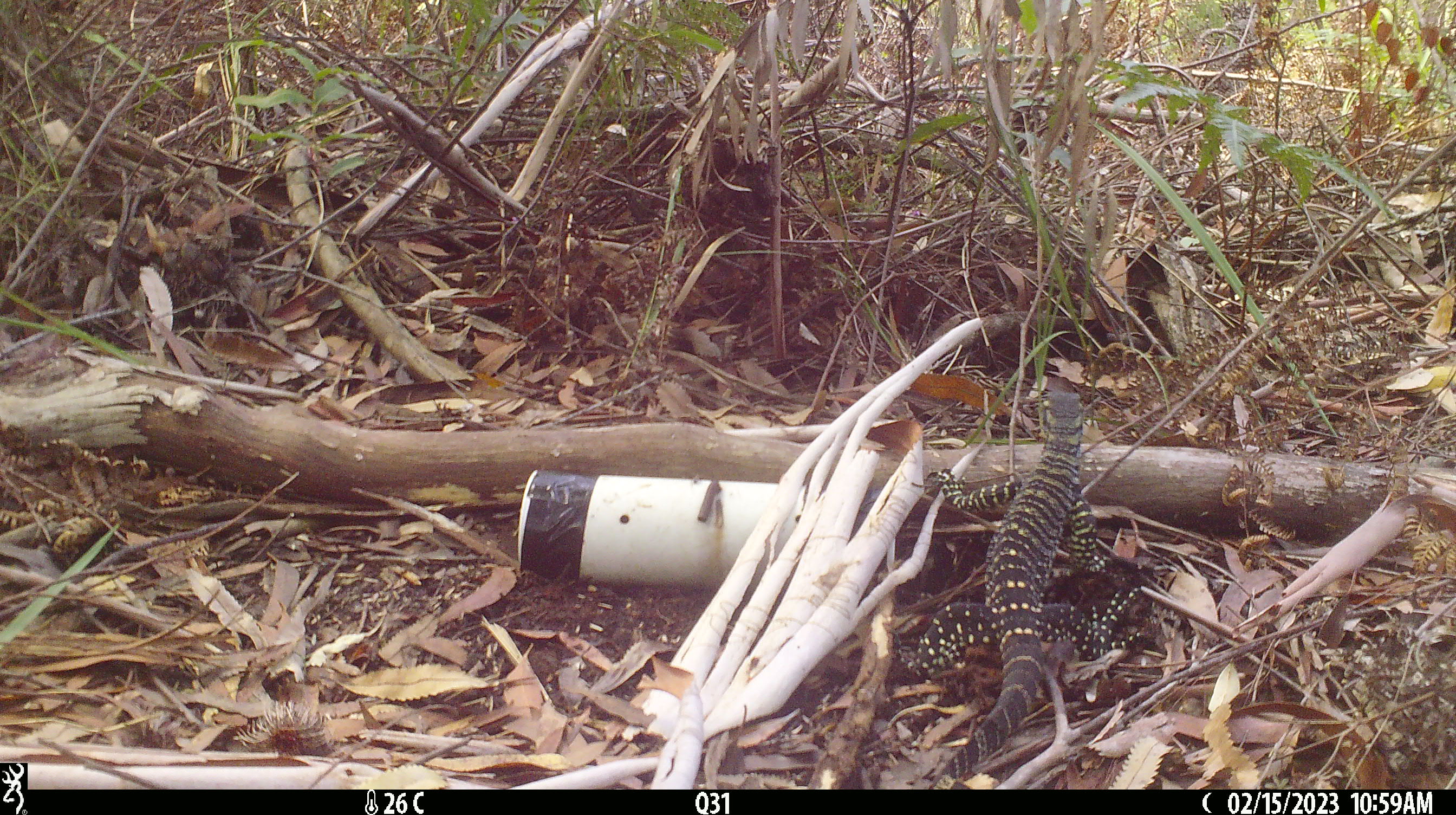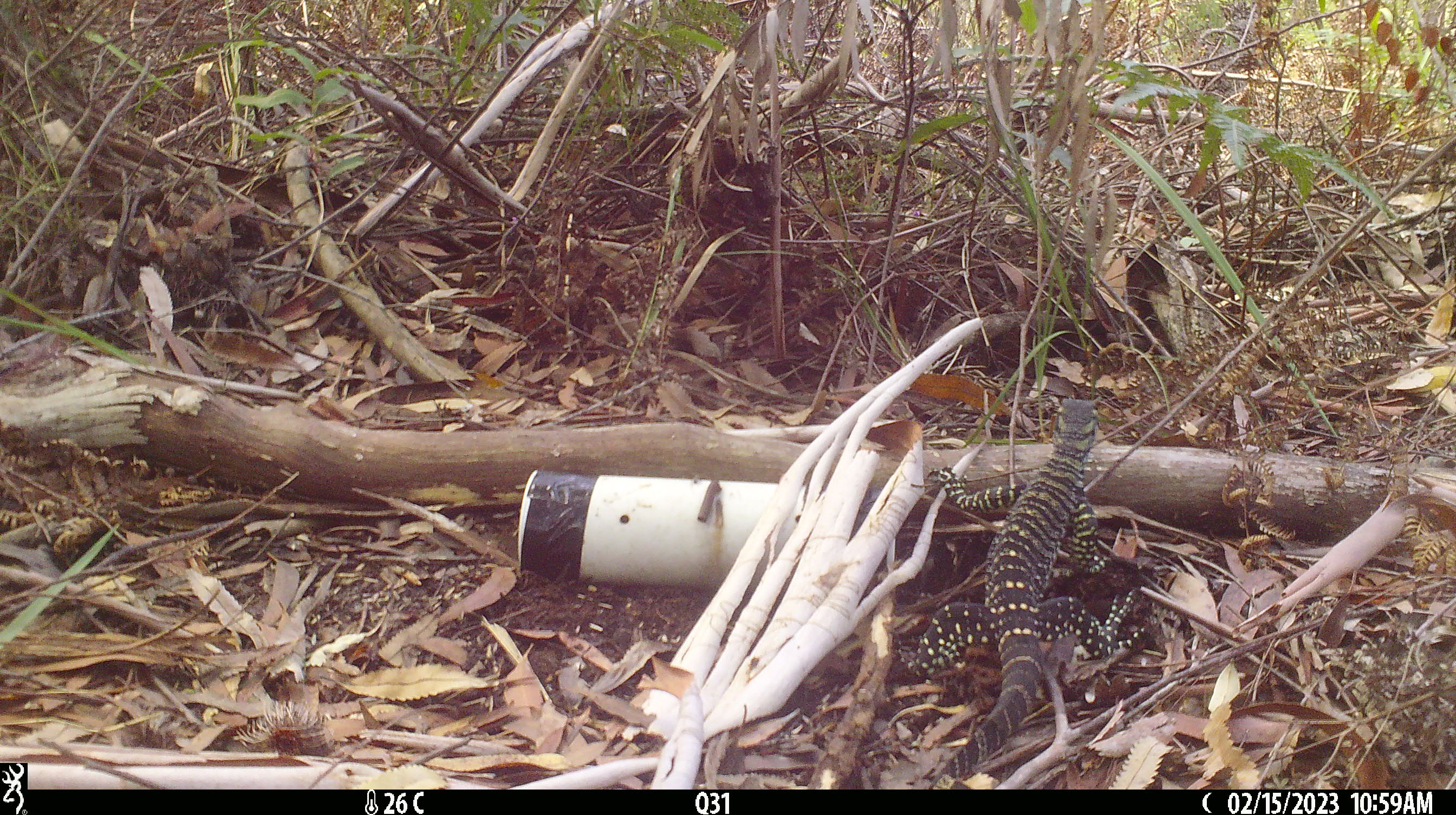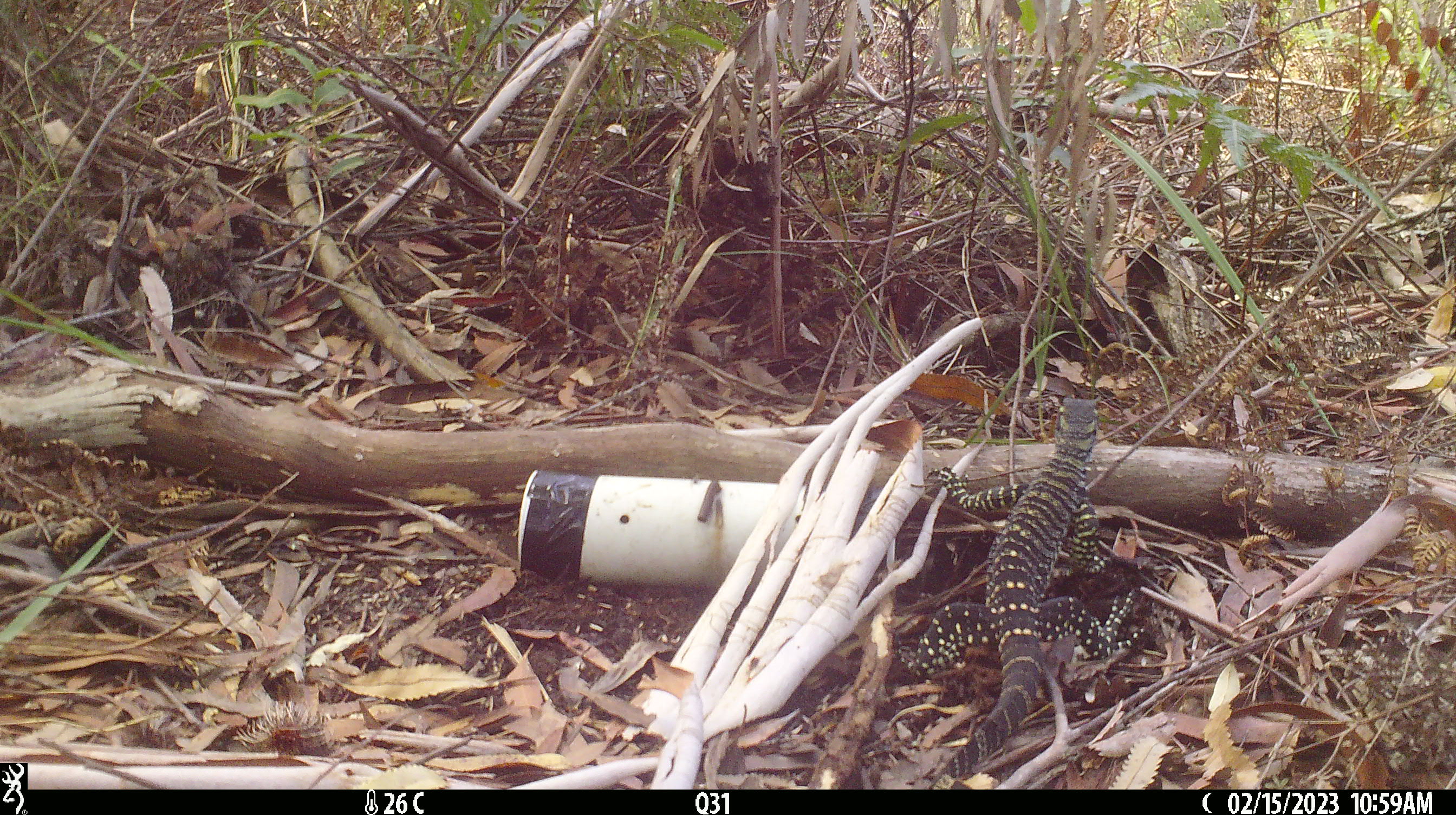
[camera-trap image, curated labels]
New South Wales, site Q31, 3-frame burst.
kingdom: Animalia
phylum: Chordata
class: Reptilia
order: Squamata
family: Varanidae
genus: Varanus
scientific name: Varanus varius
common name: lace monitor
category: goanna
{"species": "goanna (lace monitor) (Varanus varius)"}